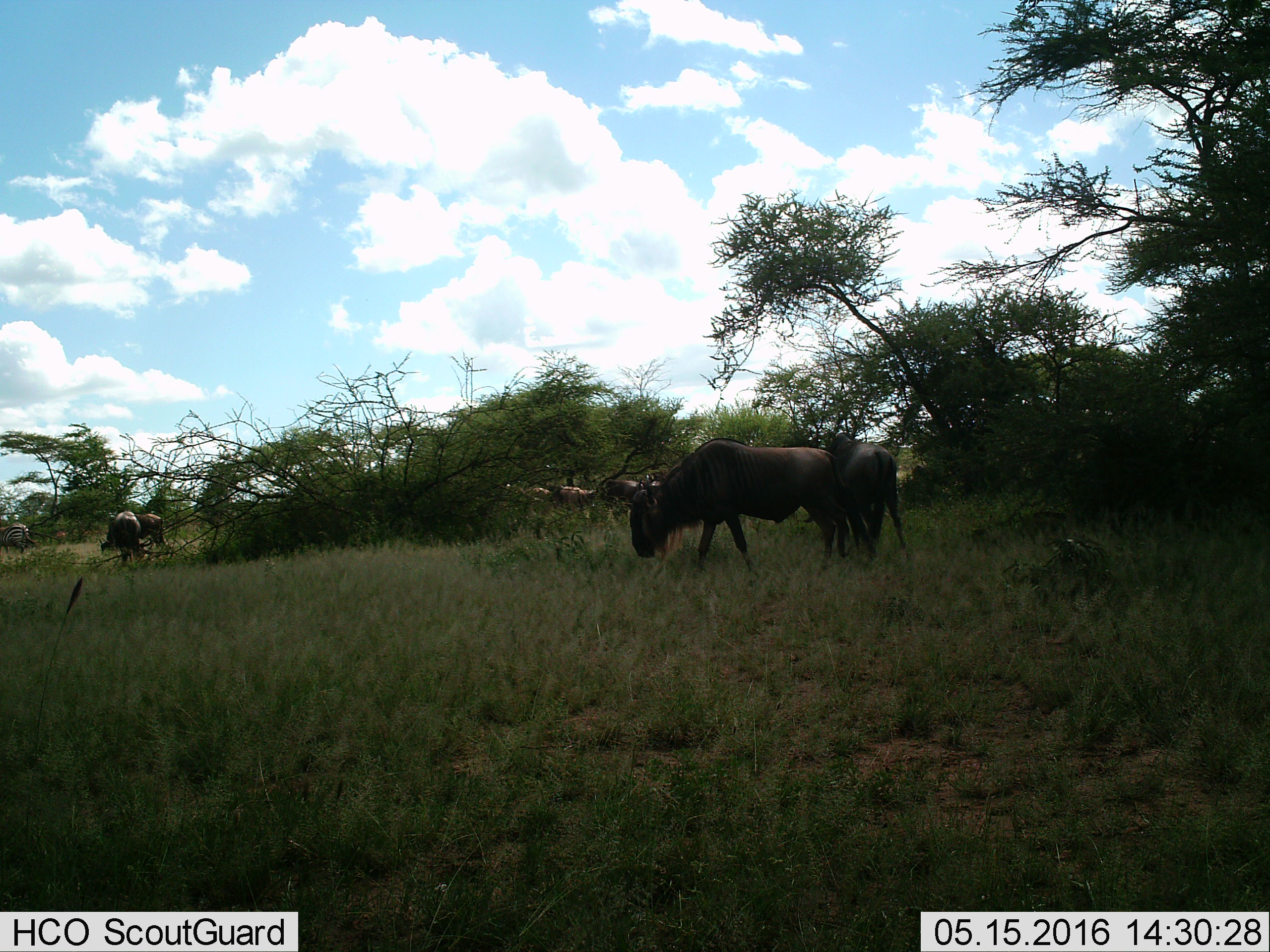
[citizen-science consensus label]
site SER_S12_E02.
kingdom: Animalia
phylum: Chordata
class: Mammalia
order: Artiodactyla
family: Bovidae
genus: Connochaetes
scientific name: Connochaetes taurinus taurinus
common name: blue wildebeest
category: wildebeestblue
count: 11-50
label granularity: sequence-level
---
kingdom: Animalia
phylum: Chordata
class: Mammalia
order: Perissodactyla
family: Equidae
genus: Equus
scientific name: Equus quagga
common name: plains zebra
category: zebraplains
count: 1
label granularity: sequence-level